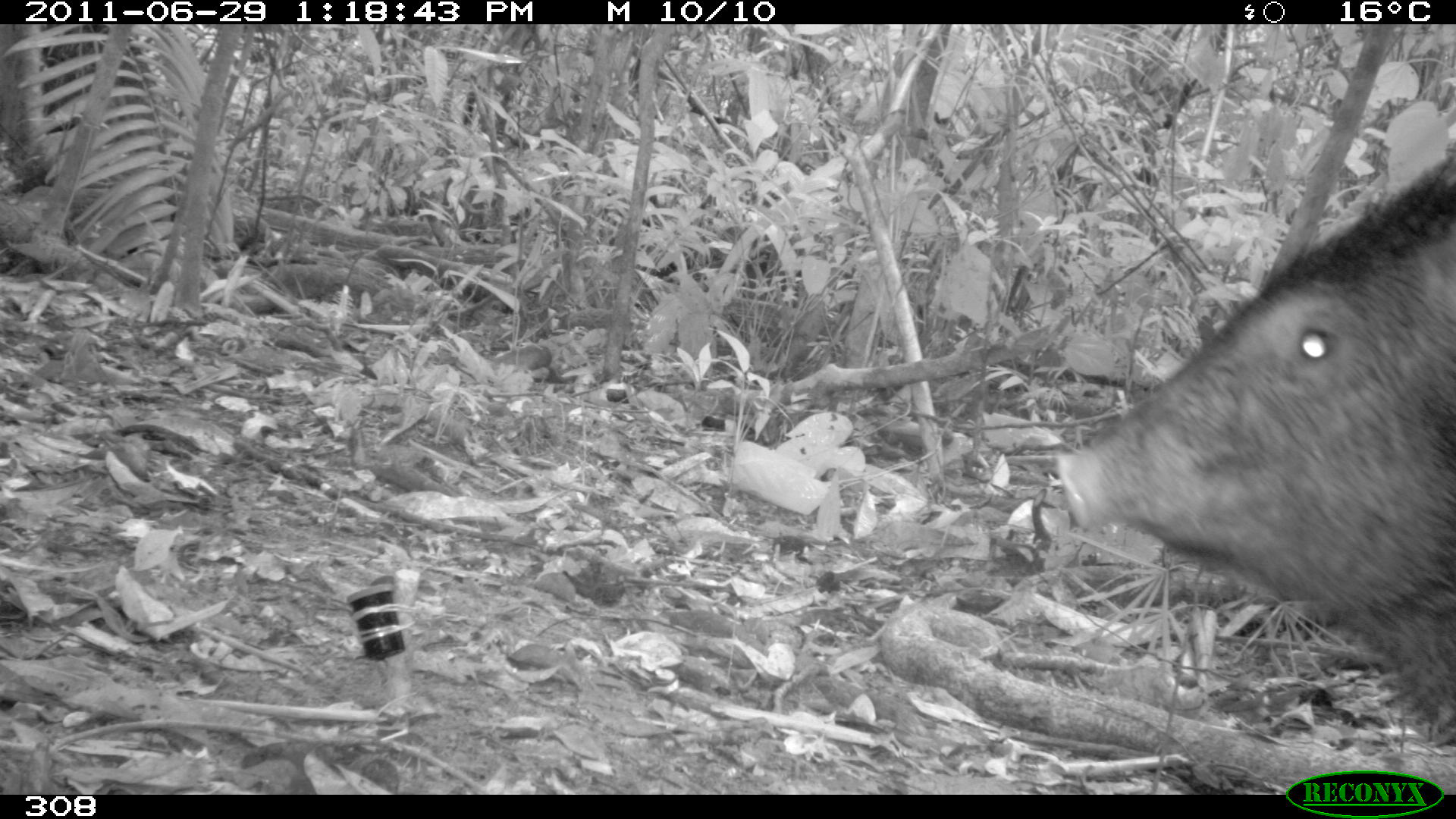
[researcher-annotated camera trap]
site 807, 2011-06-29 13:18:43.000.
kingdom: Animalia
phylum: Chordata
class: Mammalia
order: Artiodactyla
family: Tayassuidae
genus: Pecari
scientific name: Pecari tajacu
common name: collared peccary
Pecari tajacu (collared peccary).